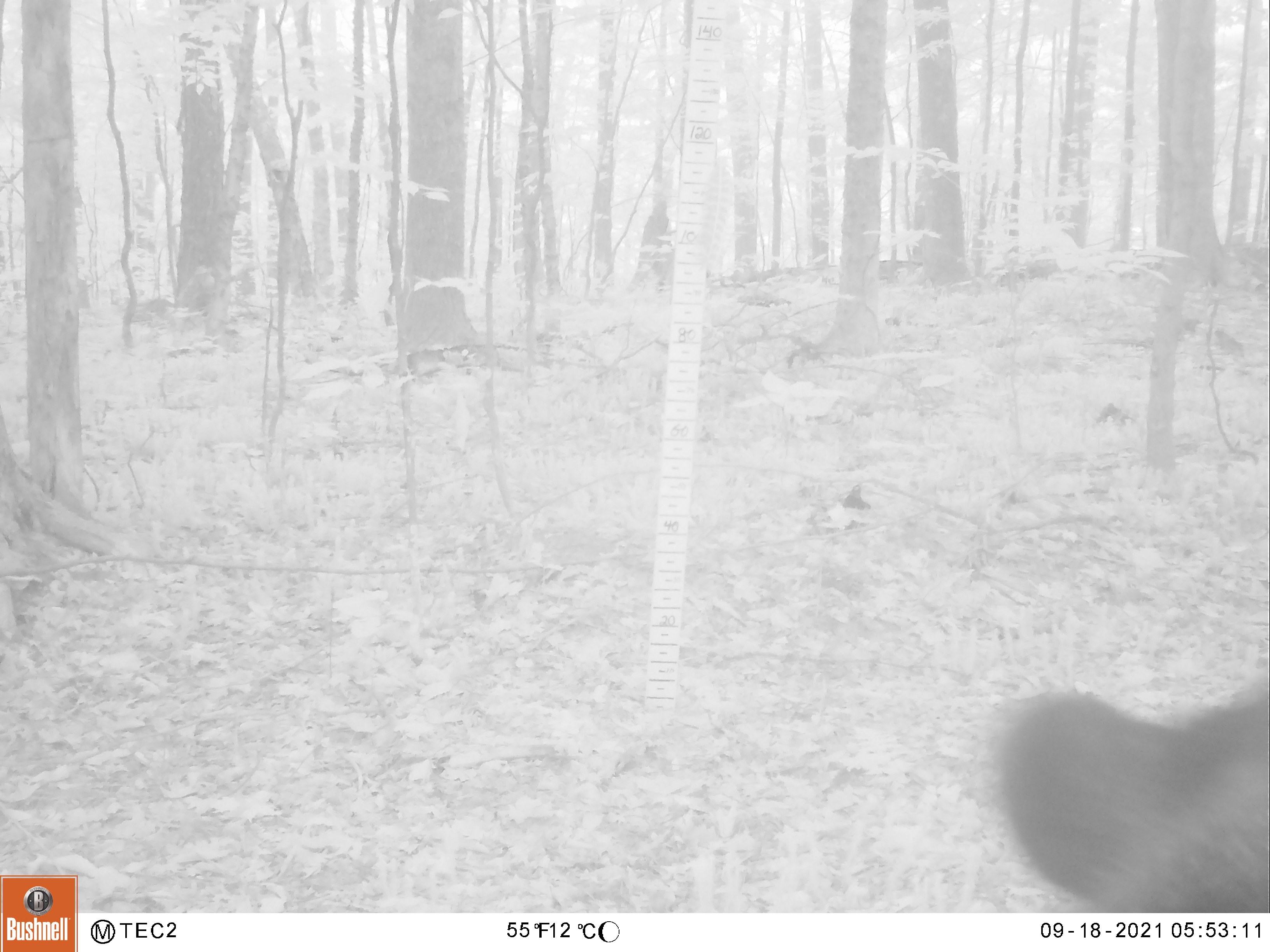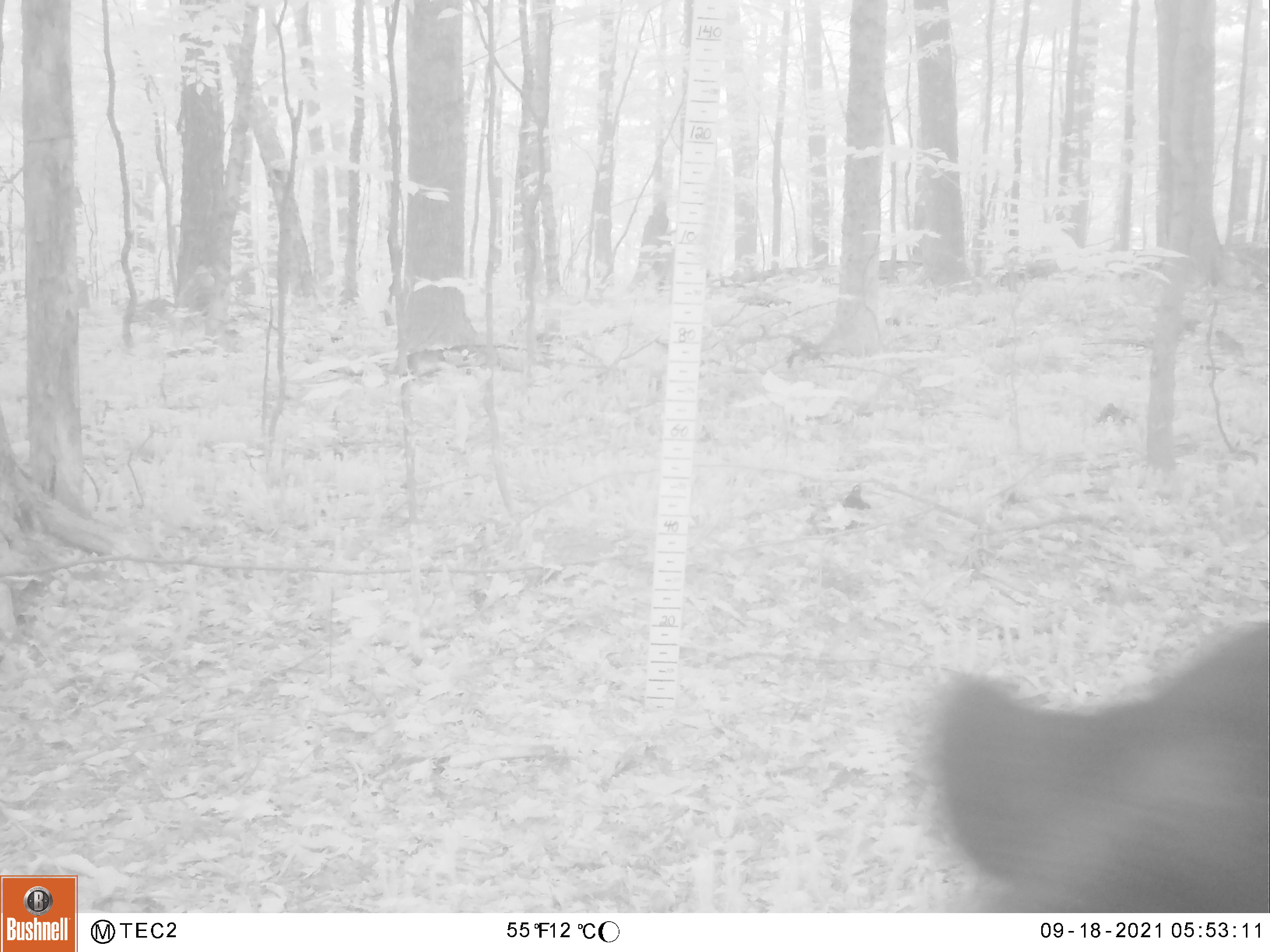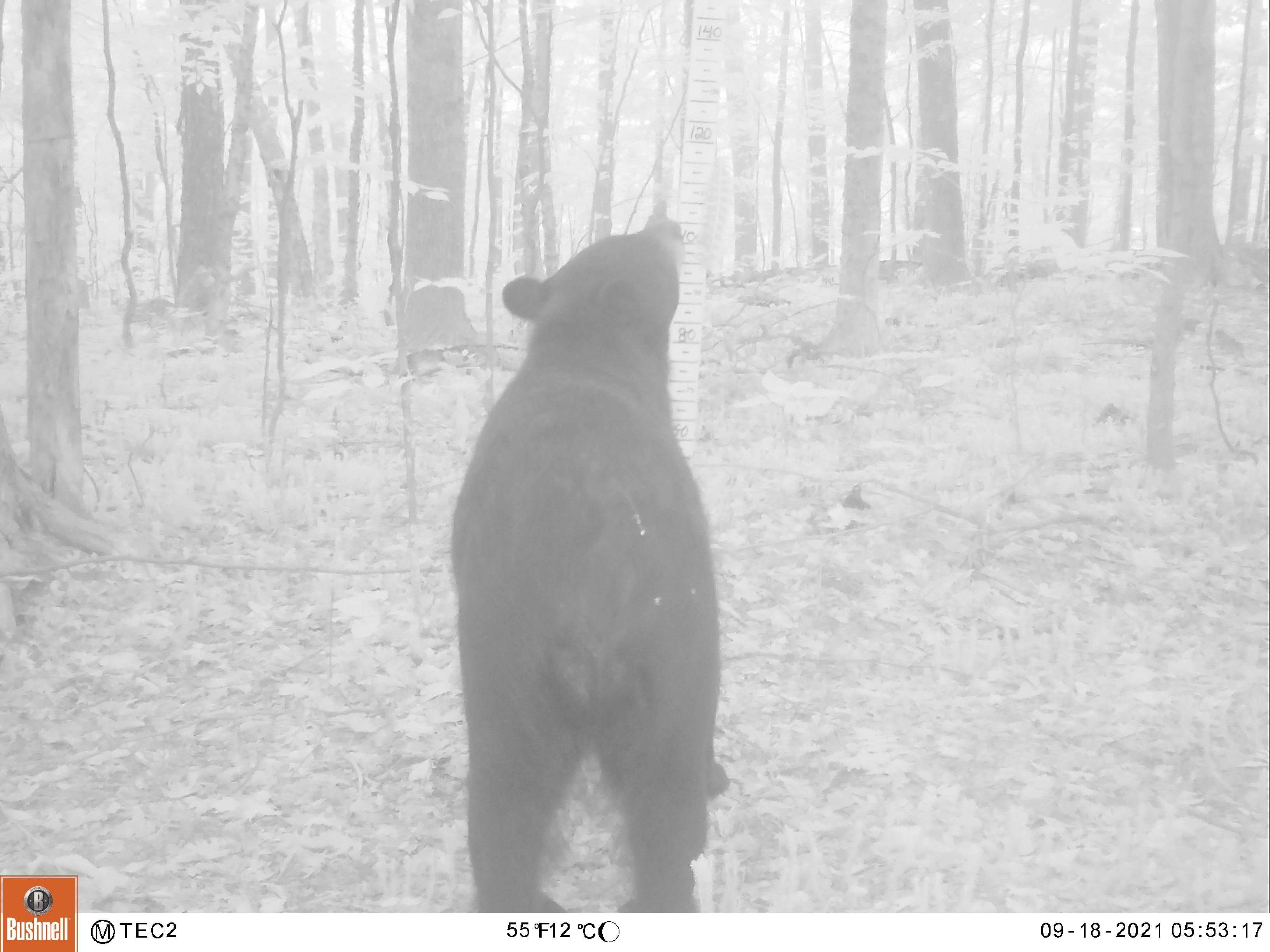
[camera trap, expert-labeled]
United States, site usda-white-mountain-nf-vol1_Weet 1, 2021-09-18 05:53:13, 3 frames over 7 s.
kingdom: Animalia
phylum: Chordata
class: Mammalia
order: Carnivora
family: Ursidae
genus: Ursus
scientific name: Ursus americanus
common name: black bear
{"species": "black bear (Ursus americanus)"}